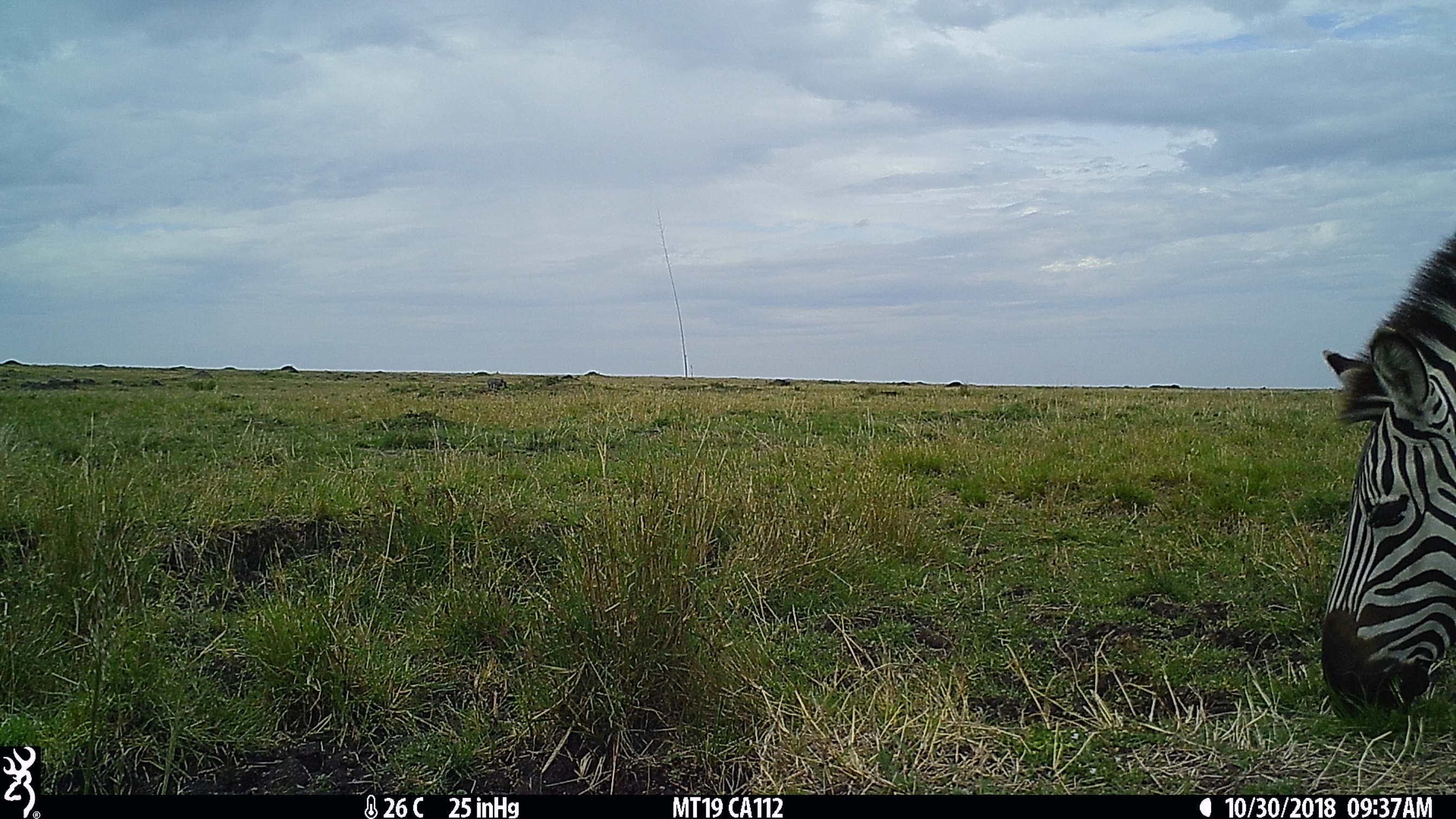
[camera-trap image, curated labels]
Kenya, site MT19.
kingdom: Animalia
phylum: Chordata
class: Mammalia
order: Perissodactyla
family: Equidae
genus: Equus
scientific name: Equus quagga burchellii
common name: burchell's zebra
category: zebra